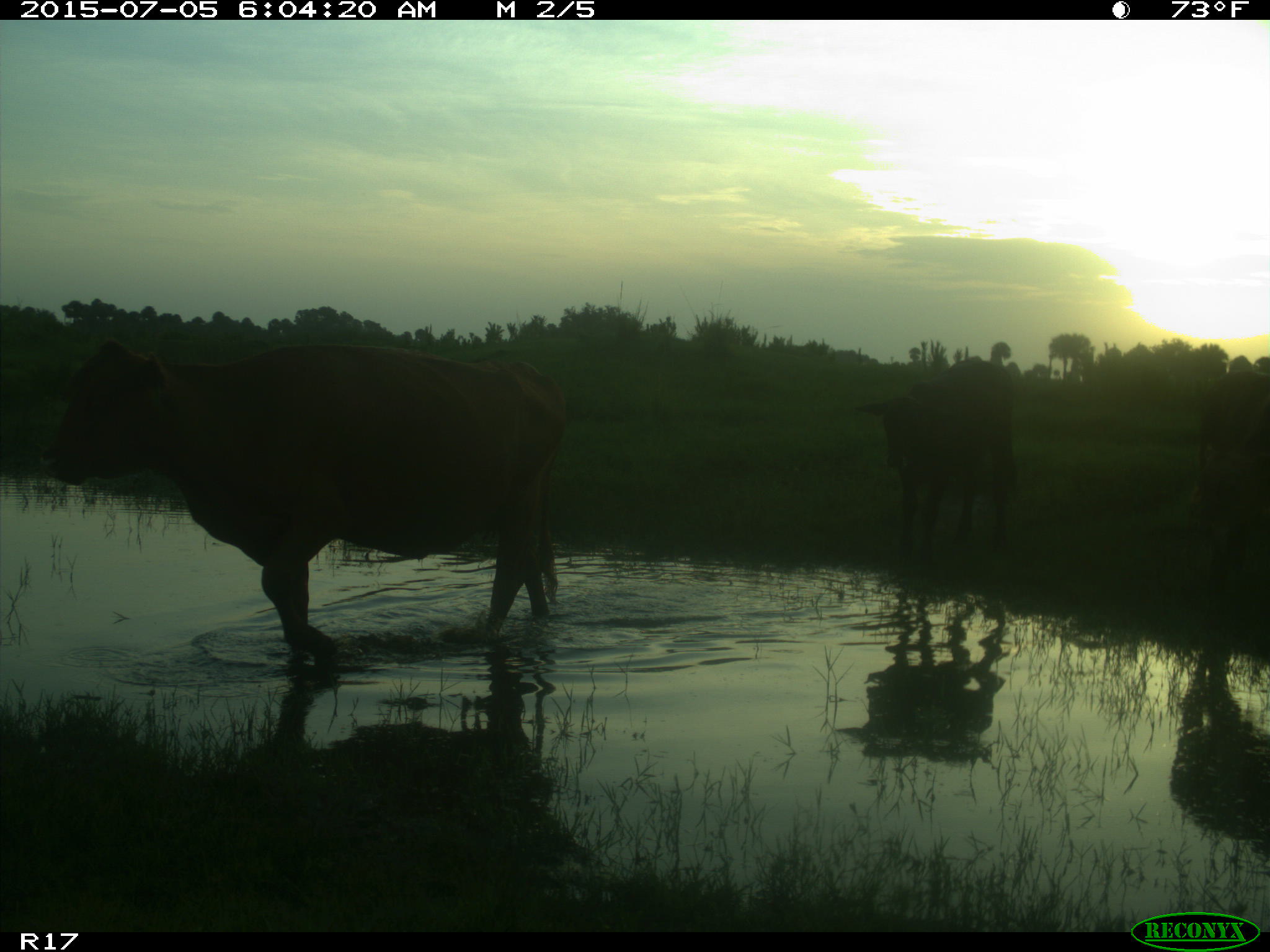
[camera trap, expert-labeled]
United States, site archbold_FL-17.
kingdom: Animalia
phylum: Chordata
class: Mammalia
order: Artiodactyla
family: Bovidae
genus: Bos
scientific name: Bos taurus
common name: domestic cow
Bos taurus (domestic cow).